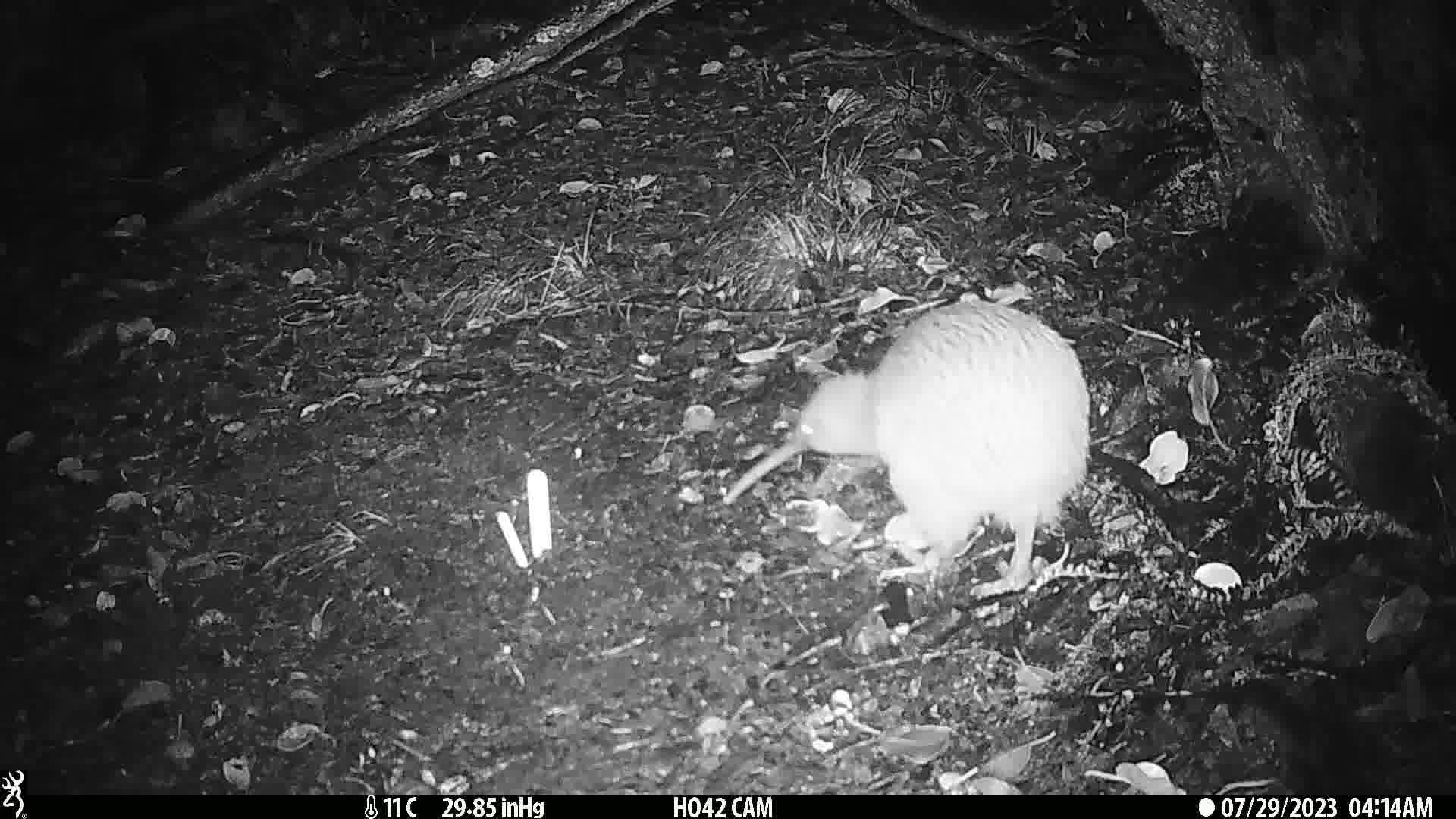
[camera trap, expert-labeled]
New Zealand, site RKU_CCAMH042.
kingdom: Animalia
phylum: Chordata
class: Aves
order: Apterygiformes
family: Apterygidae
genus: Apteryx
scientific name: Apteryx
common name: kiwi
Kiwi (Apteryx).